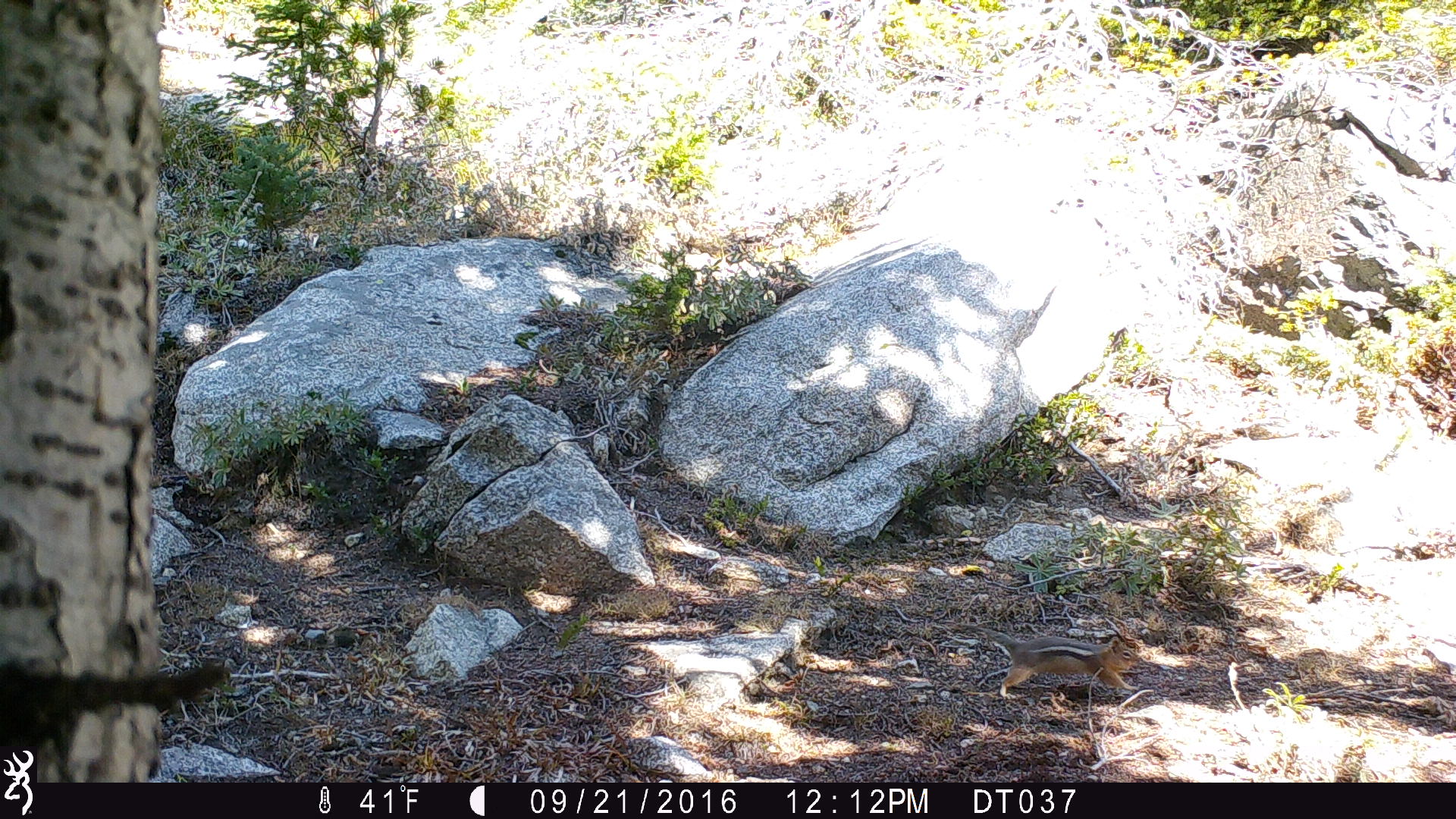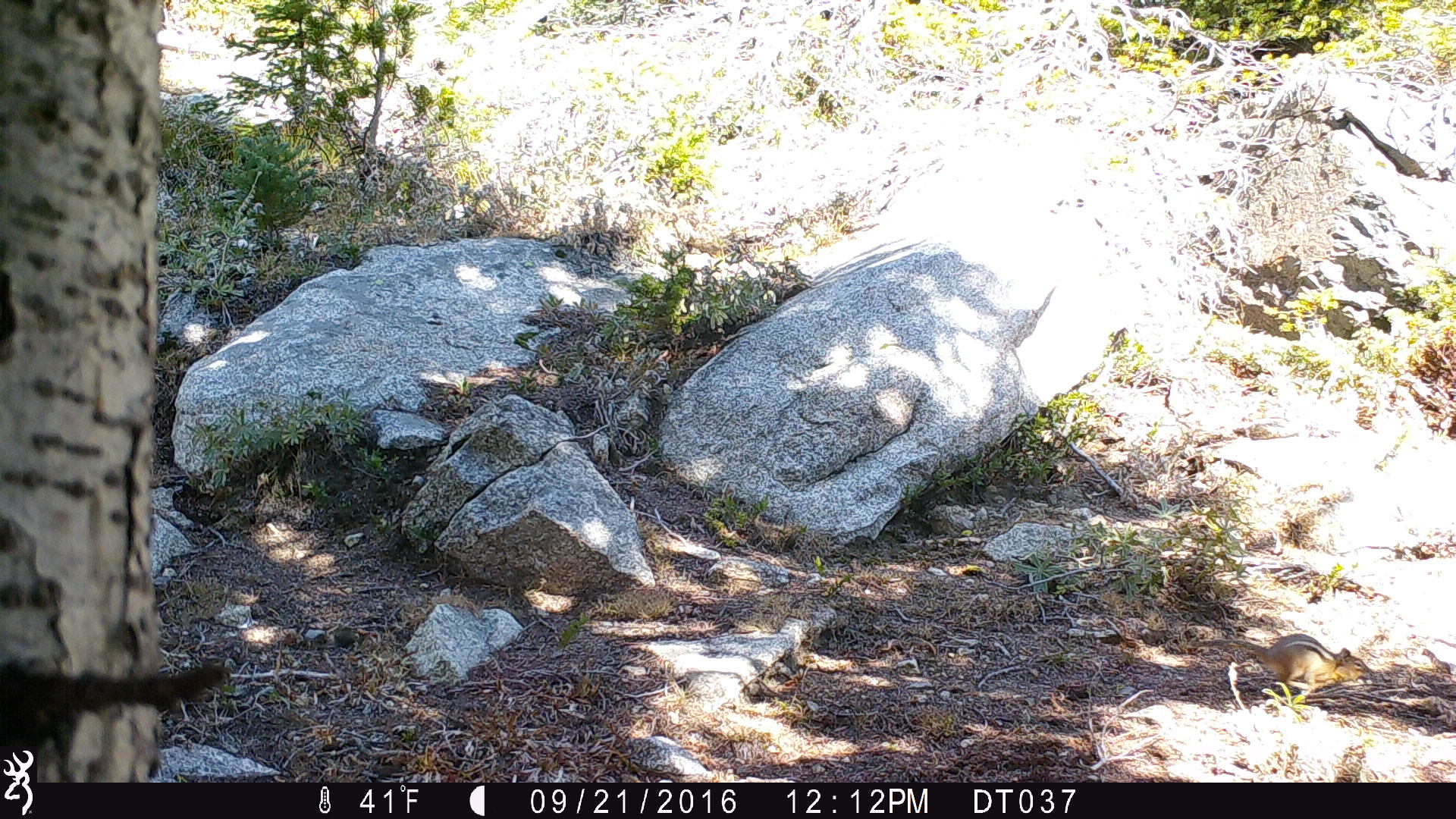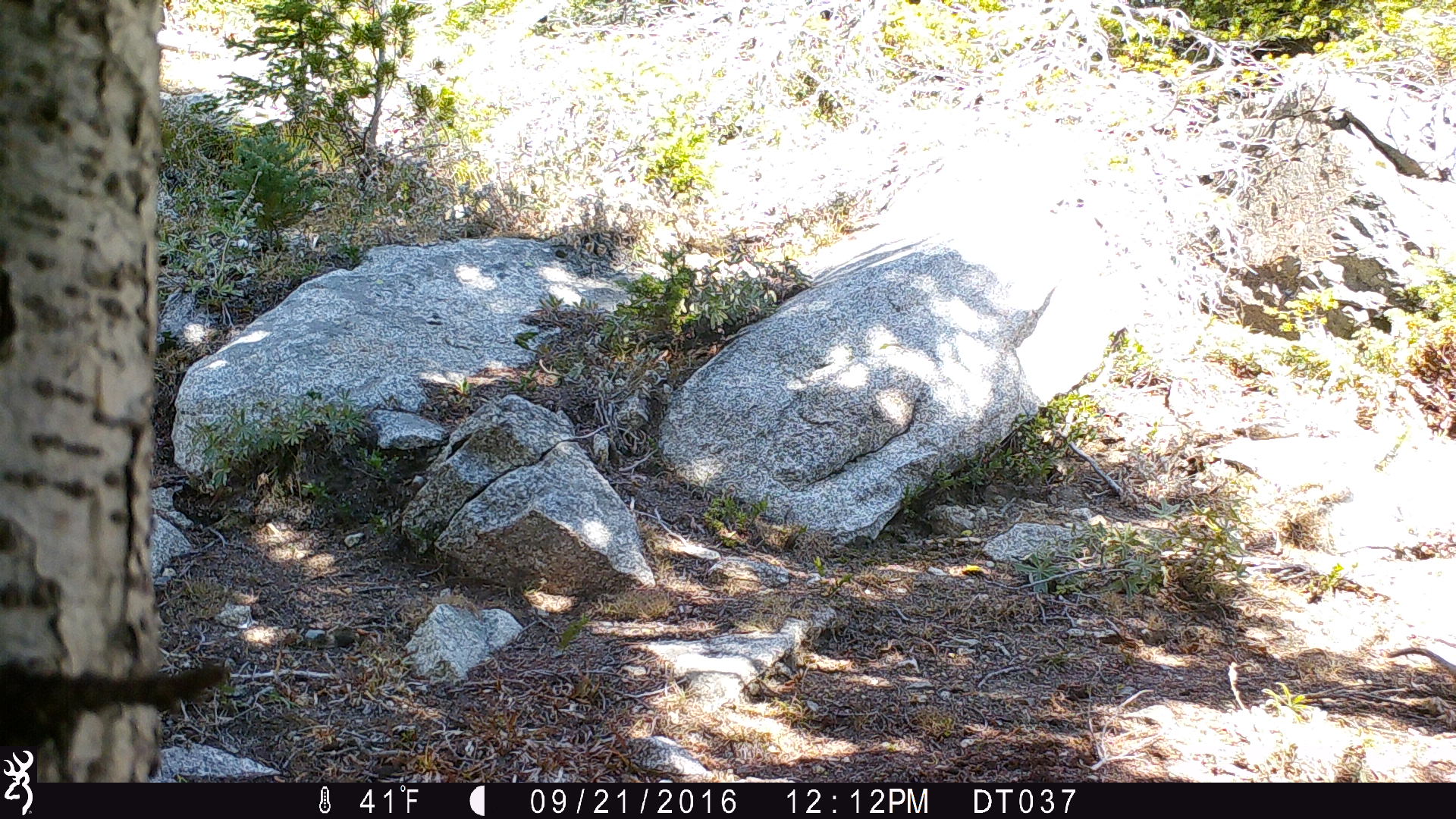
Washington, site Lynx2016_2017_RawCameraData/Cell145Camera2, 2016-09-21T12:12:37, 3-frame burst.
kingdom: Animalia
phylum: Chordata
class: Mammalia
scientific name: Mammalia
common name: small mammal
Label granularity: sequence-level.